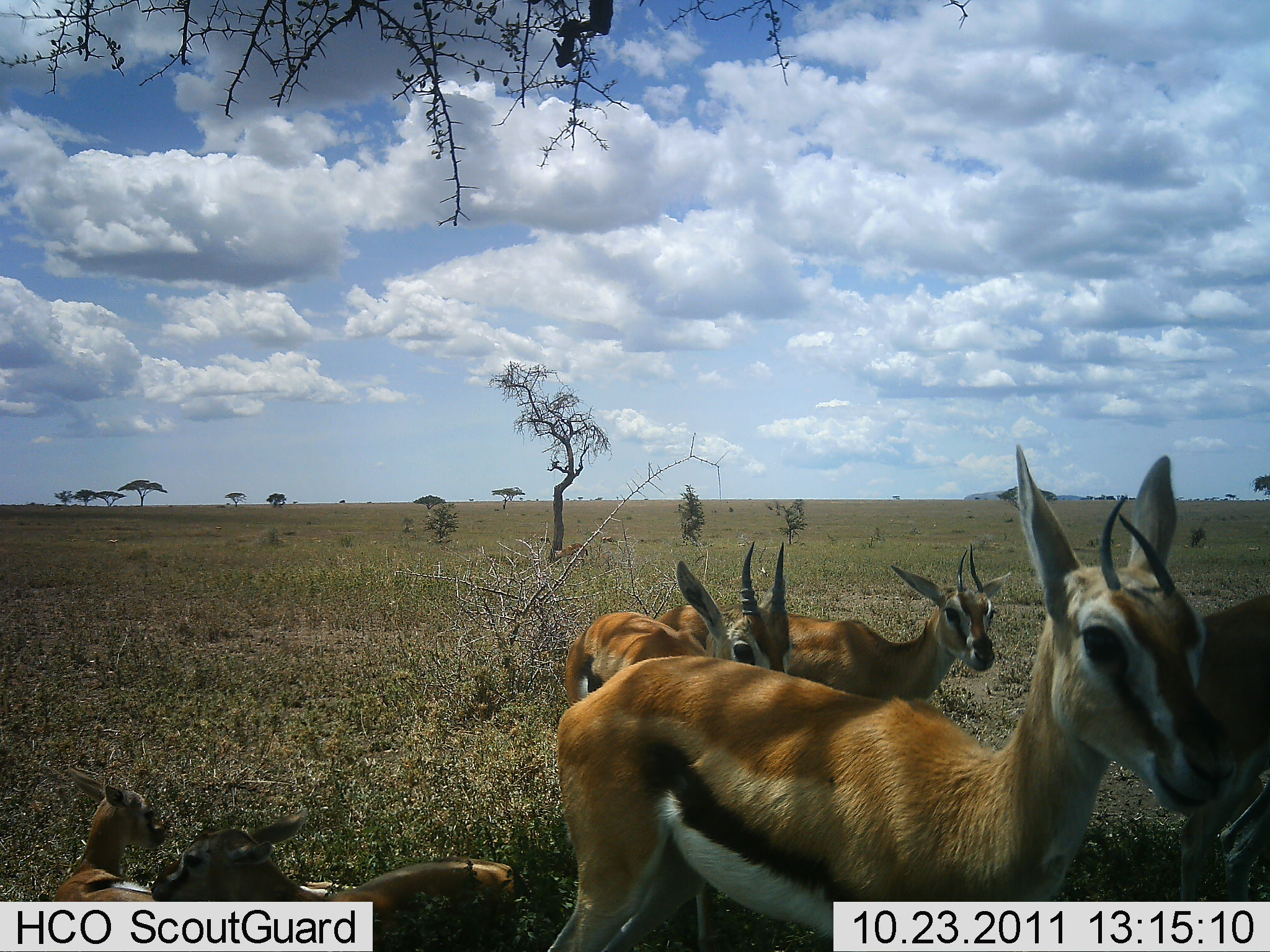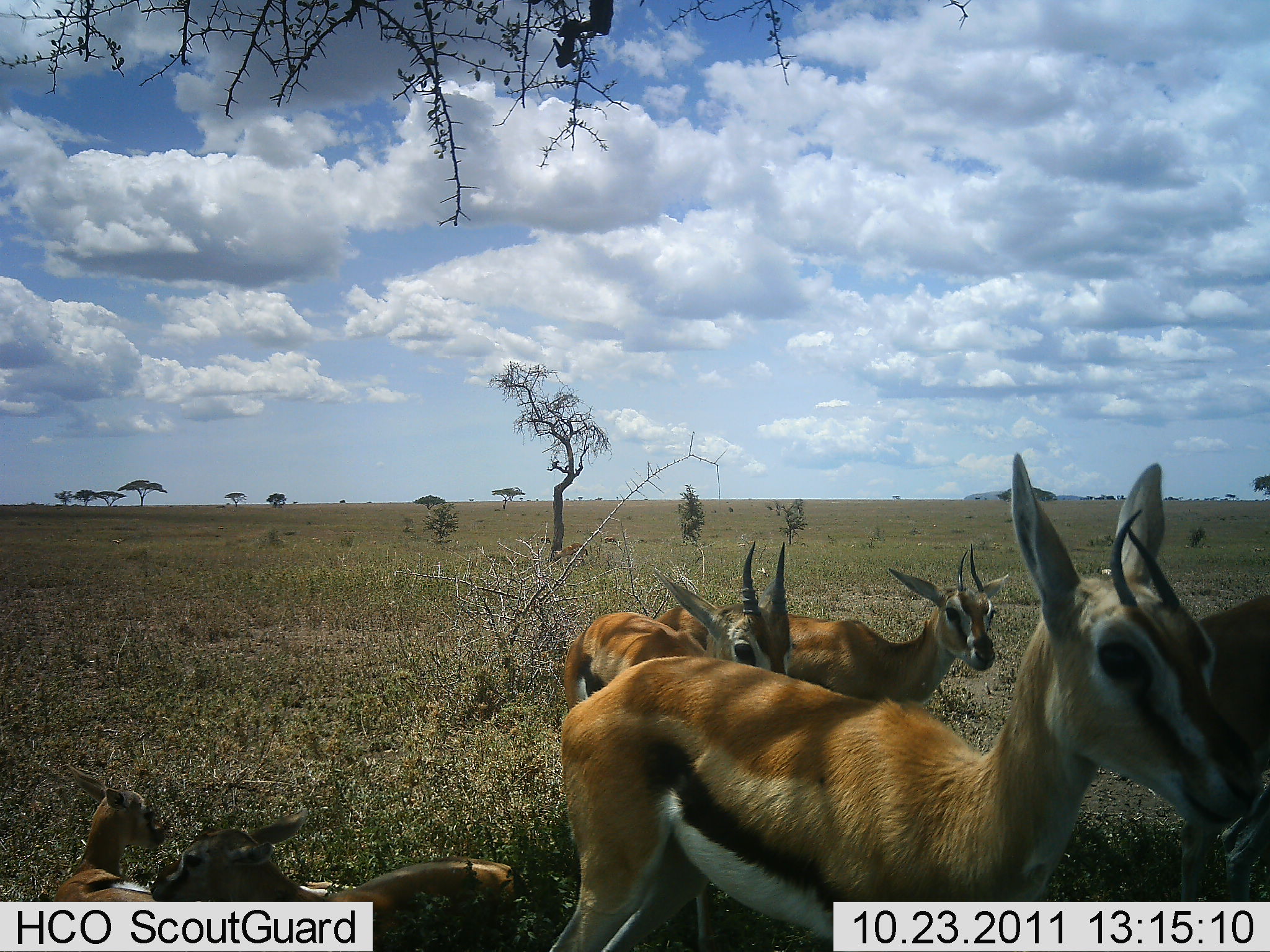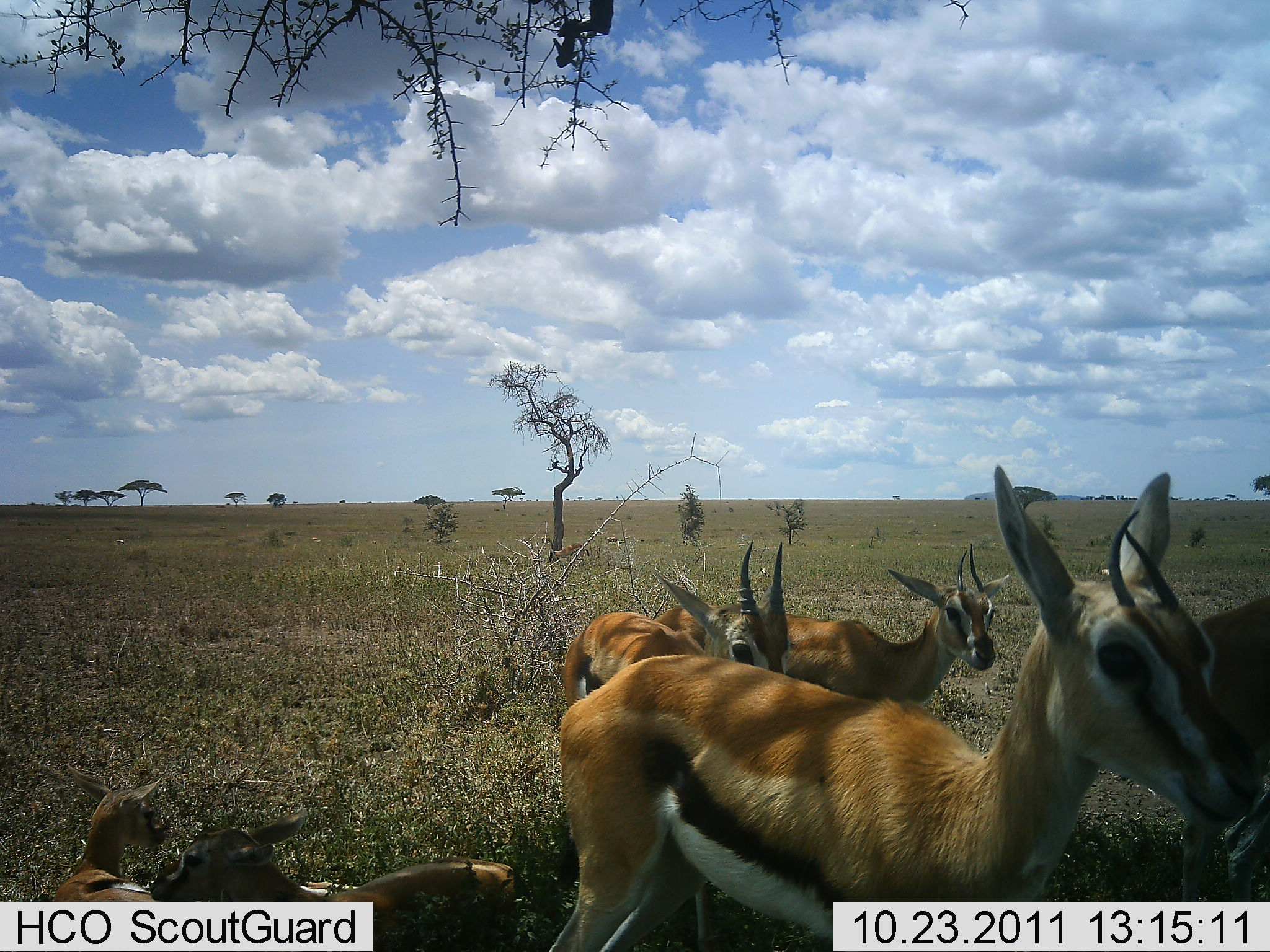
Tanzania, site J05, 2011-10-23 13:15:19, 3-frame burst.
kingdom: Animalia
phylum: Chordata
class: Mammalia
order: Artiodactyla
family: Bovidae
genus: Eudorcas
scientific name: Eudorcas thomsonii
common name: thomson's gazelle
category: gazellethomsons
Gazellethomsons (thomson's gazelle) (Eudorcas thomsonii), count 6. Behavior (volunteer vote fractions): standing 80%, resting 80%, moving 0%, interacting 0%. Young present (vote fraction): 27%. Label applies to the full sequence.